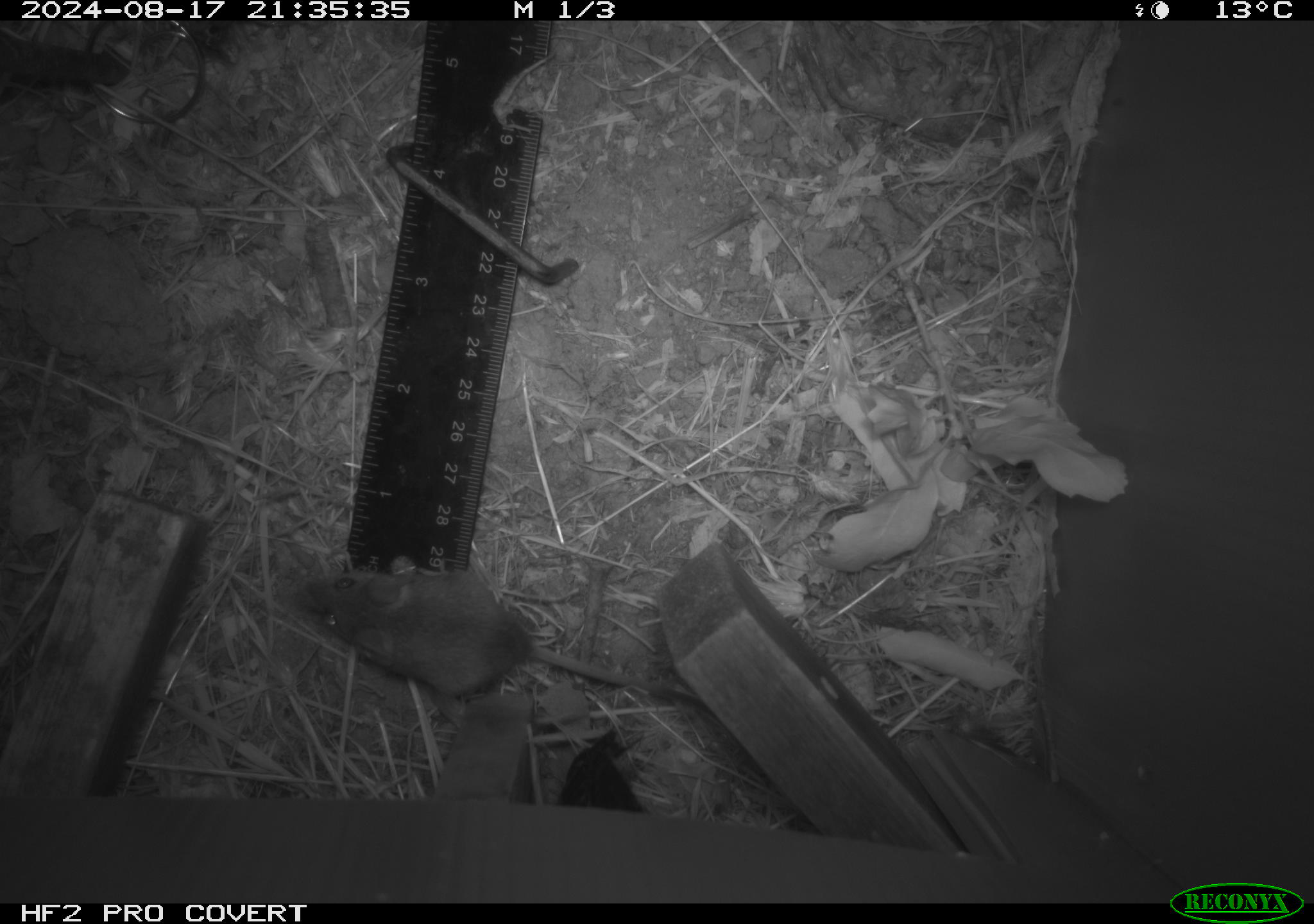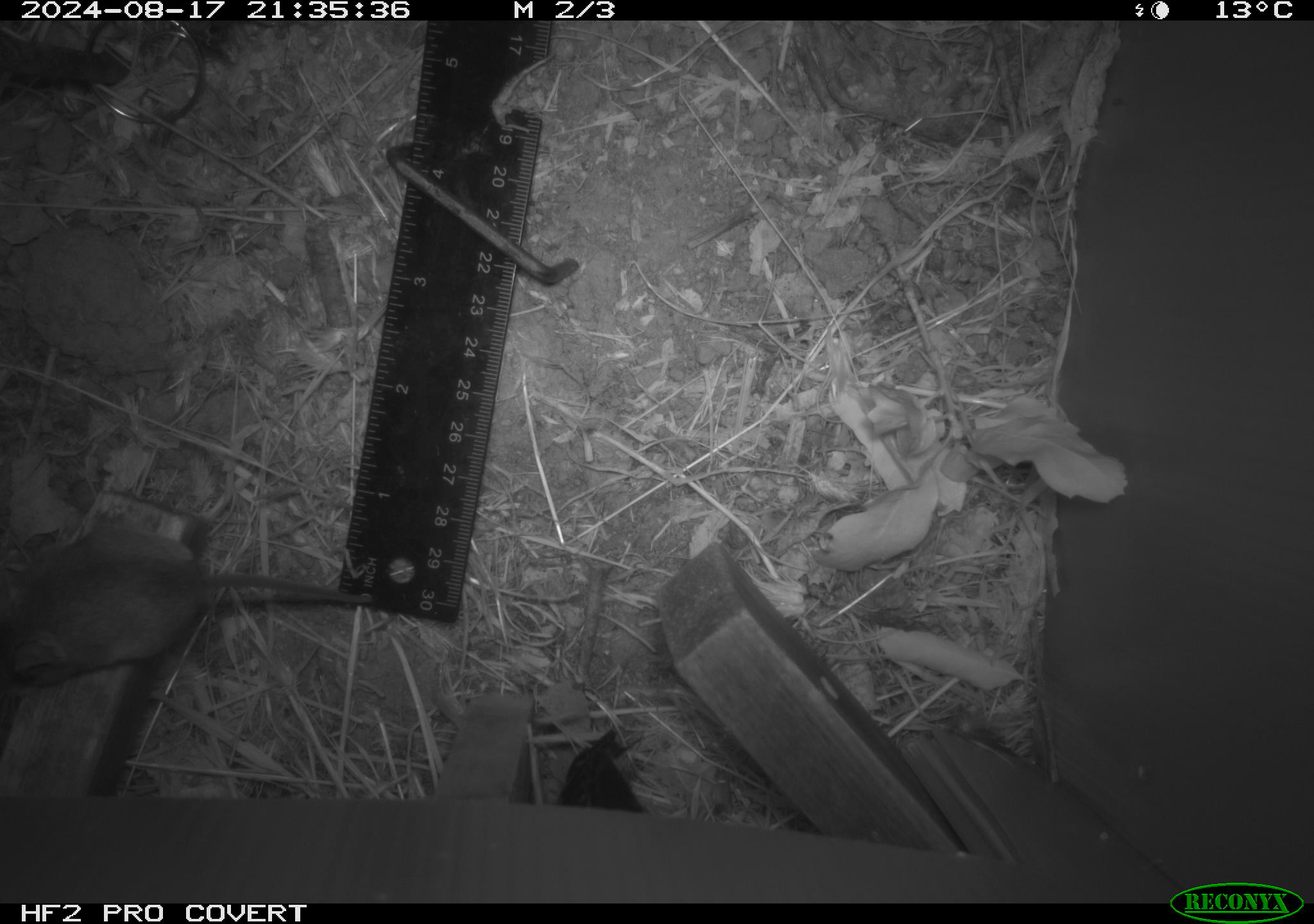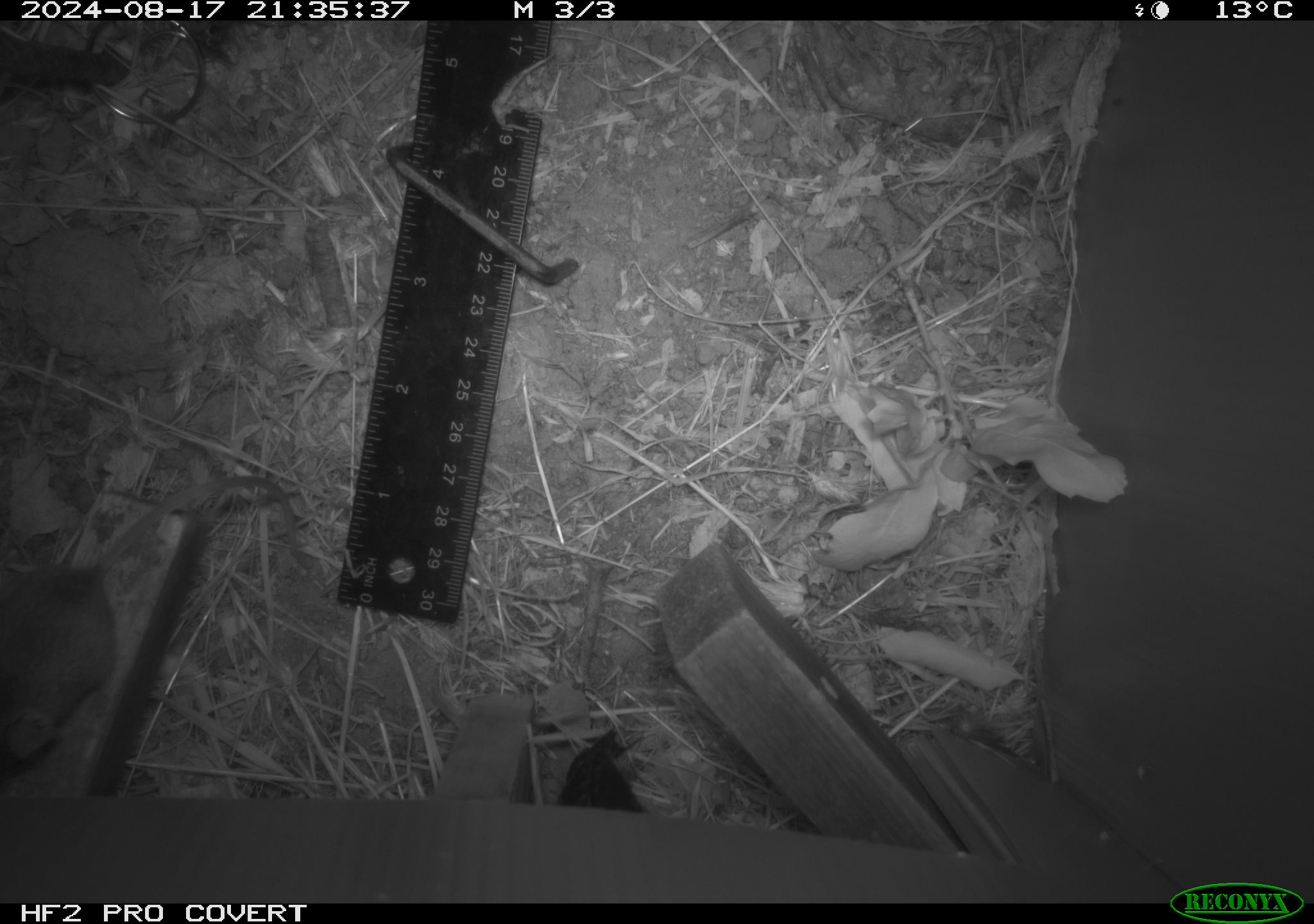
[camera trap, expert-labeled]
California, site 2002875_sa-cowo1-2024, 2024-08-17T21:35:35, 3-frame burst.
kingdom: Animalia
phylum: Chordata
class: Mammalia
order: Rodentia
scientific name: Rodentia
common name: mouse species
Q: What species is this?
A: Mouse species (Rodentia).